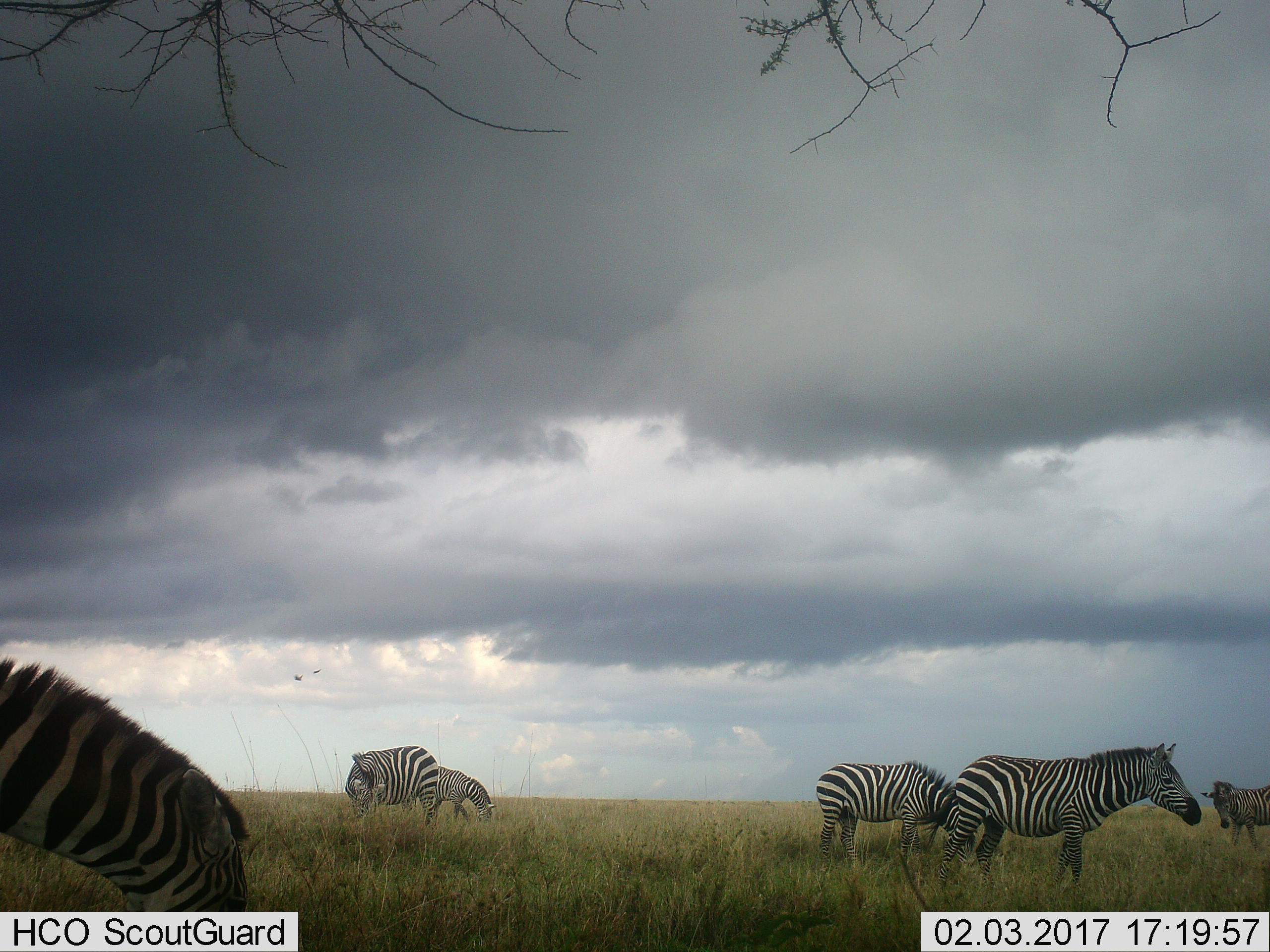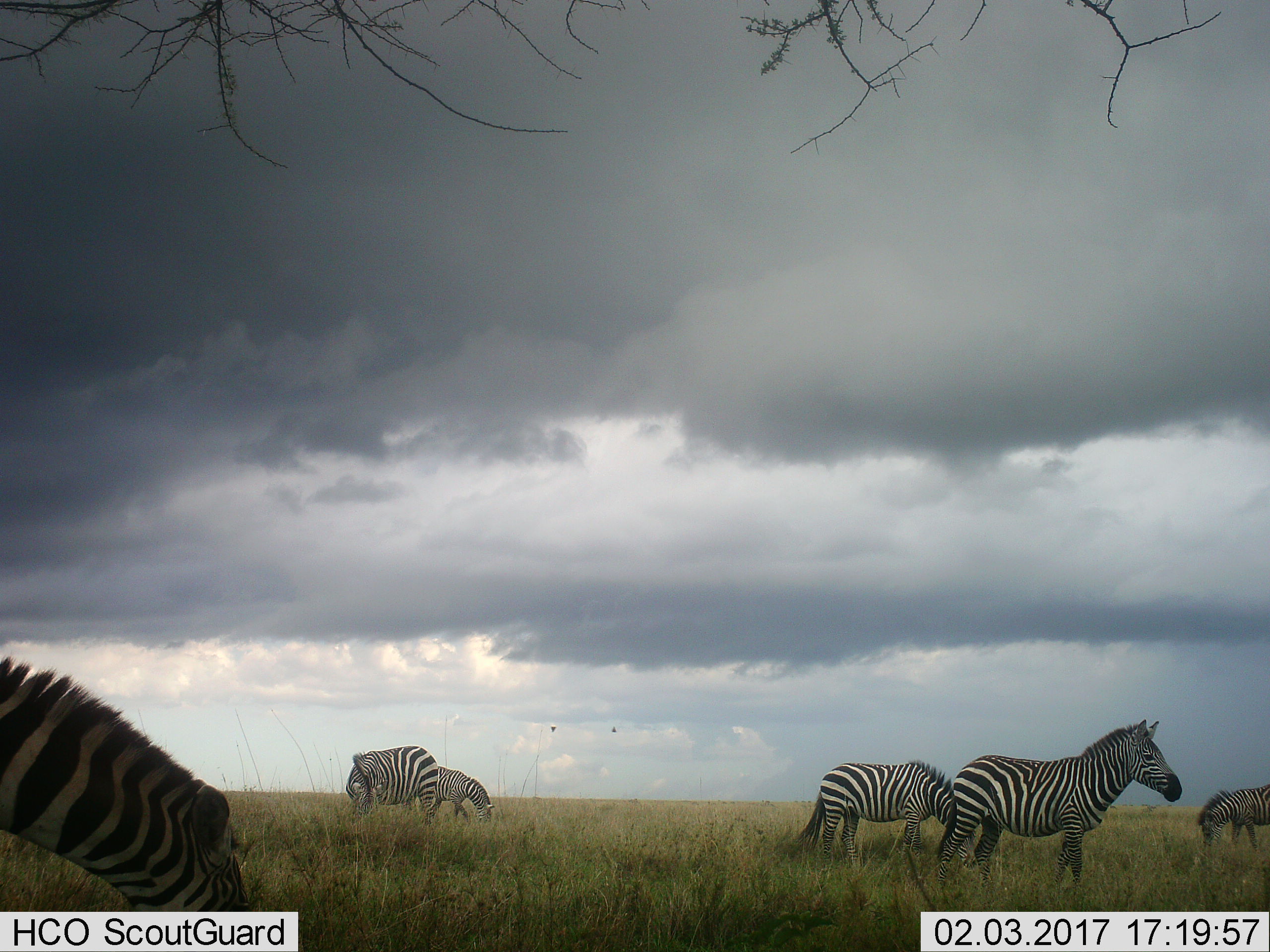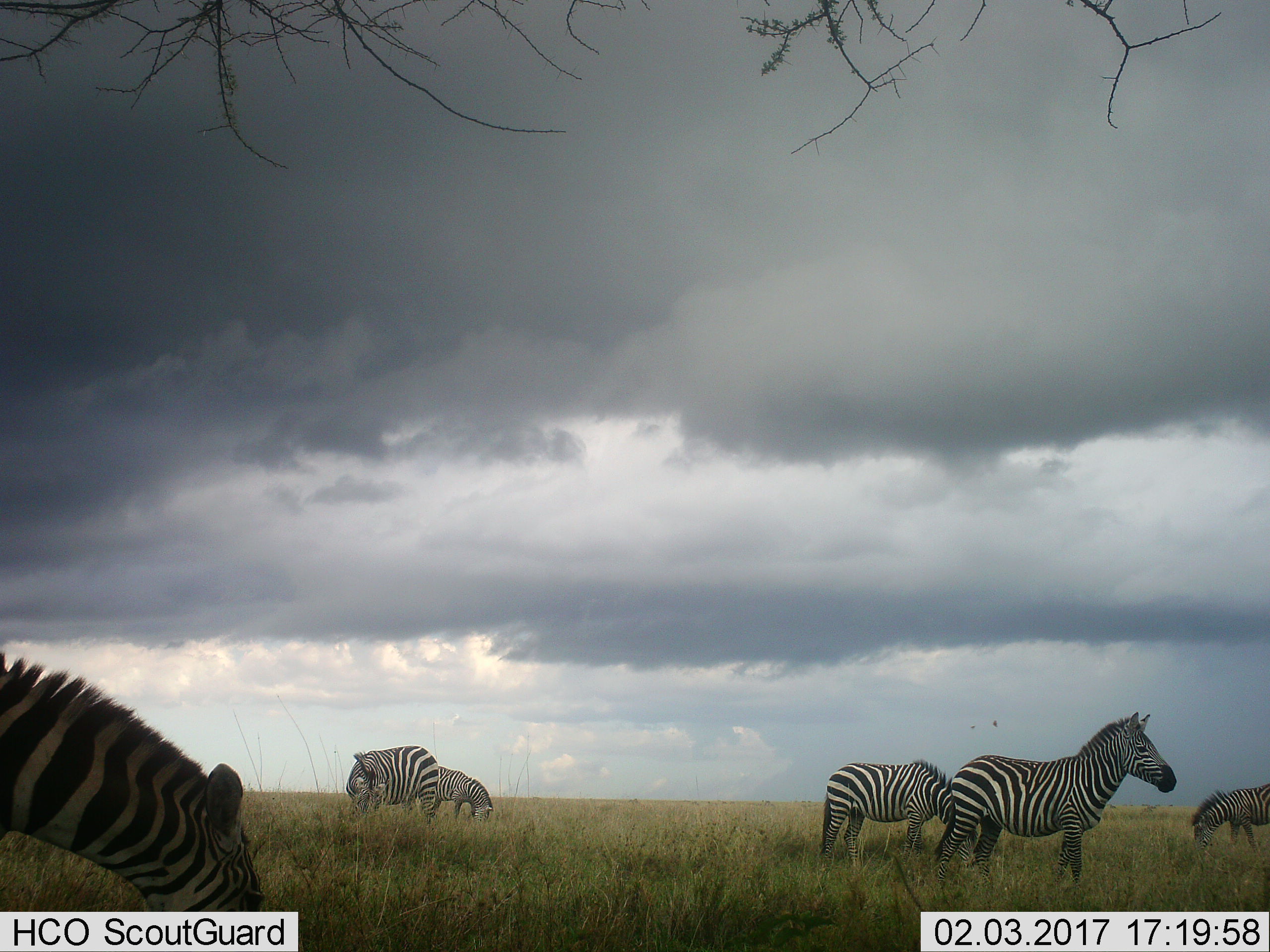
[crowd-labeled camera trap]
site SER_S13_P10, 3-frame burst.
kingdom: Animalia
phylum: Chordata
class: Mammalia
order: Perissodactyla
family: Equidae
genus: Equus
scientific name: Equus quagga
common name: plains zebra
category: zebraplains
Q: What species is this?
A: Zebraplains (plains zebra) (Equus quagga).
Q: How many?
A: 6.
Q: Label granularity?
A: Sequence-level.